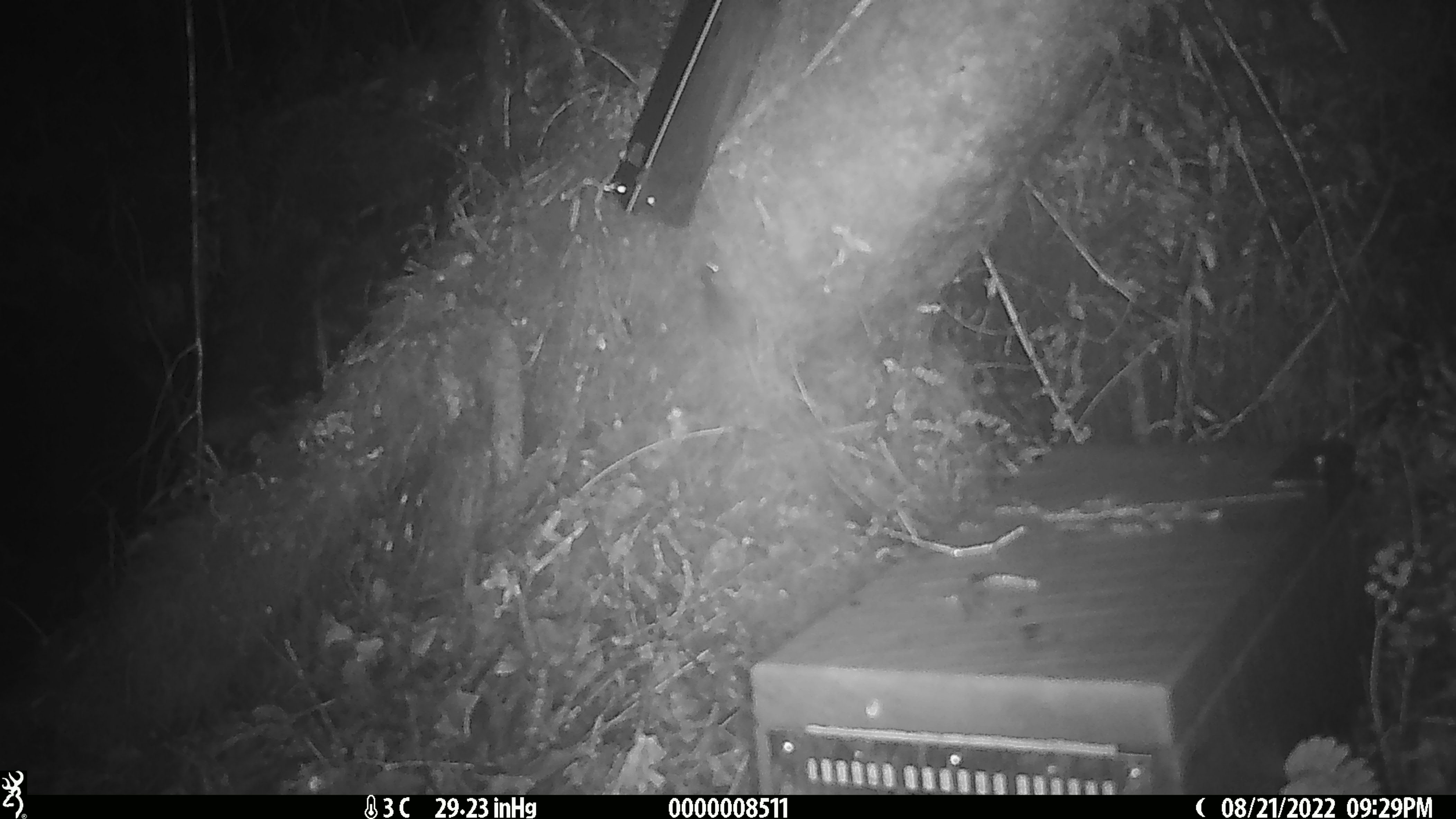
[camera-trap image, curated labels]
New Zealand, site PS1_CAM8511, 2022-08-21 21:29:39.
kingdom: Animalia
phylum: Chordata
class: Mammalia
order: Rodentia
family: Muridae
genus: Mus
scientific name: Mus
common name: mouse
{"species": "mouse (Mus)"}